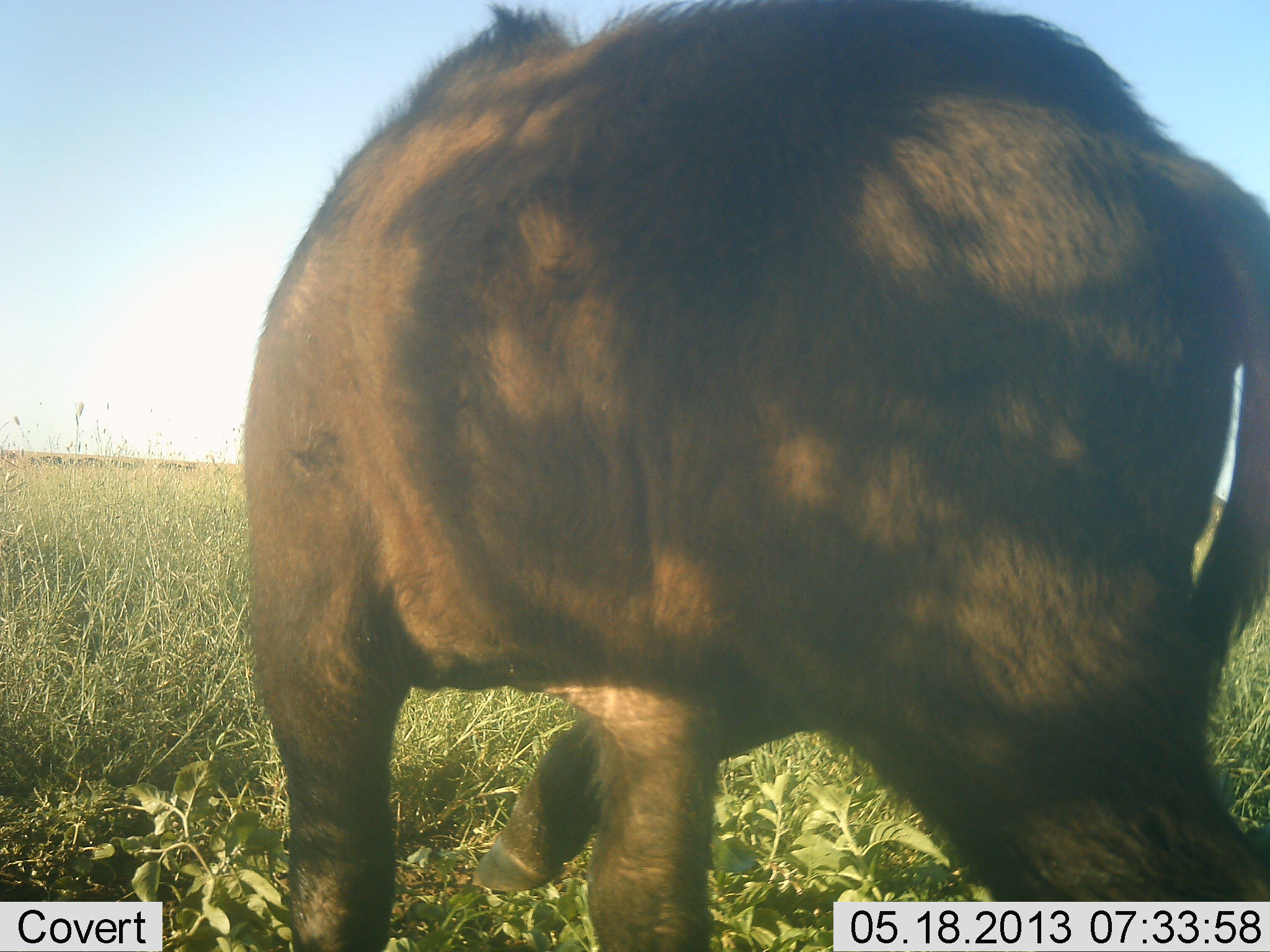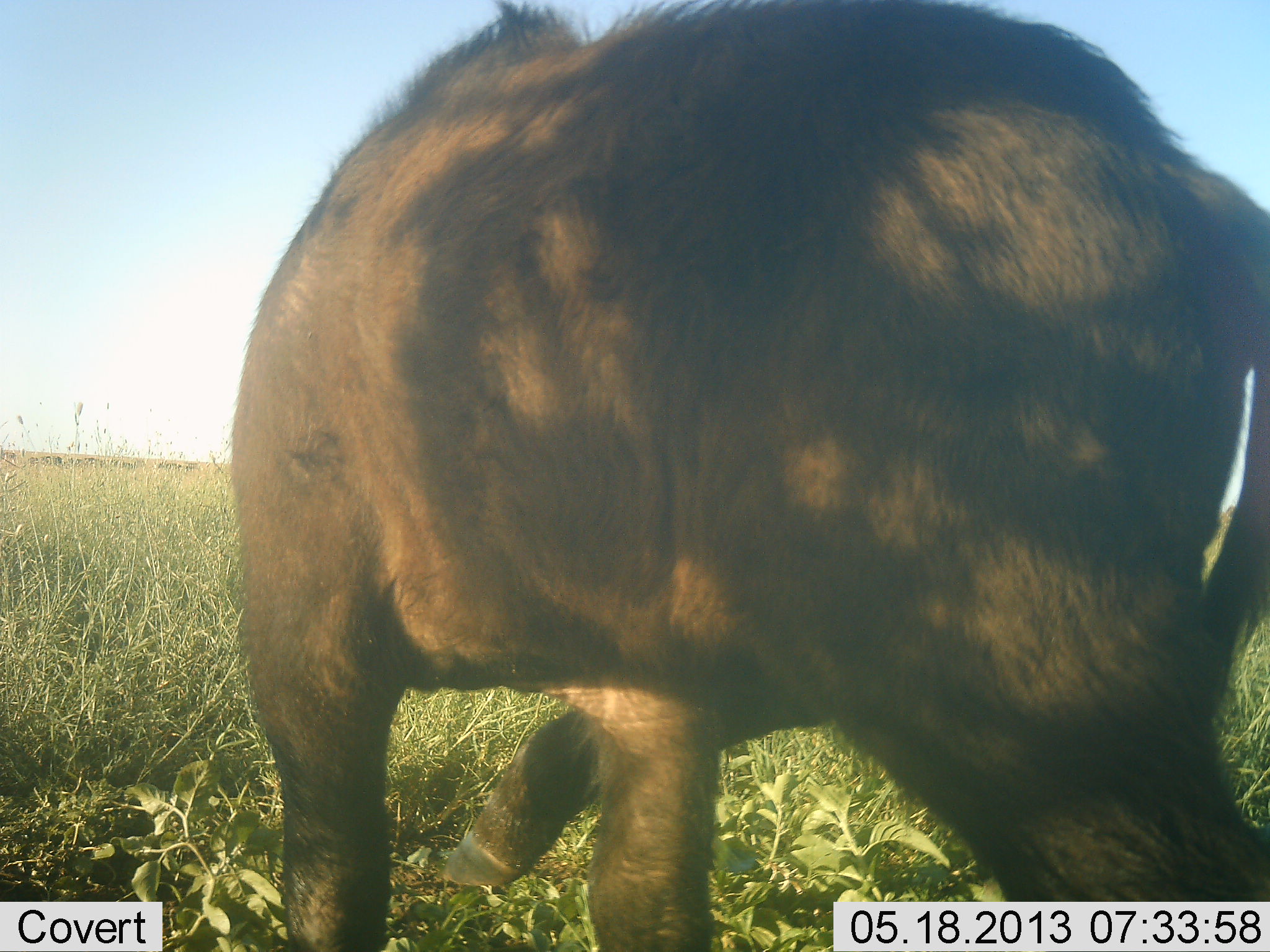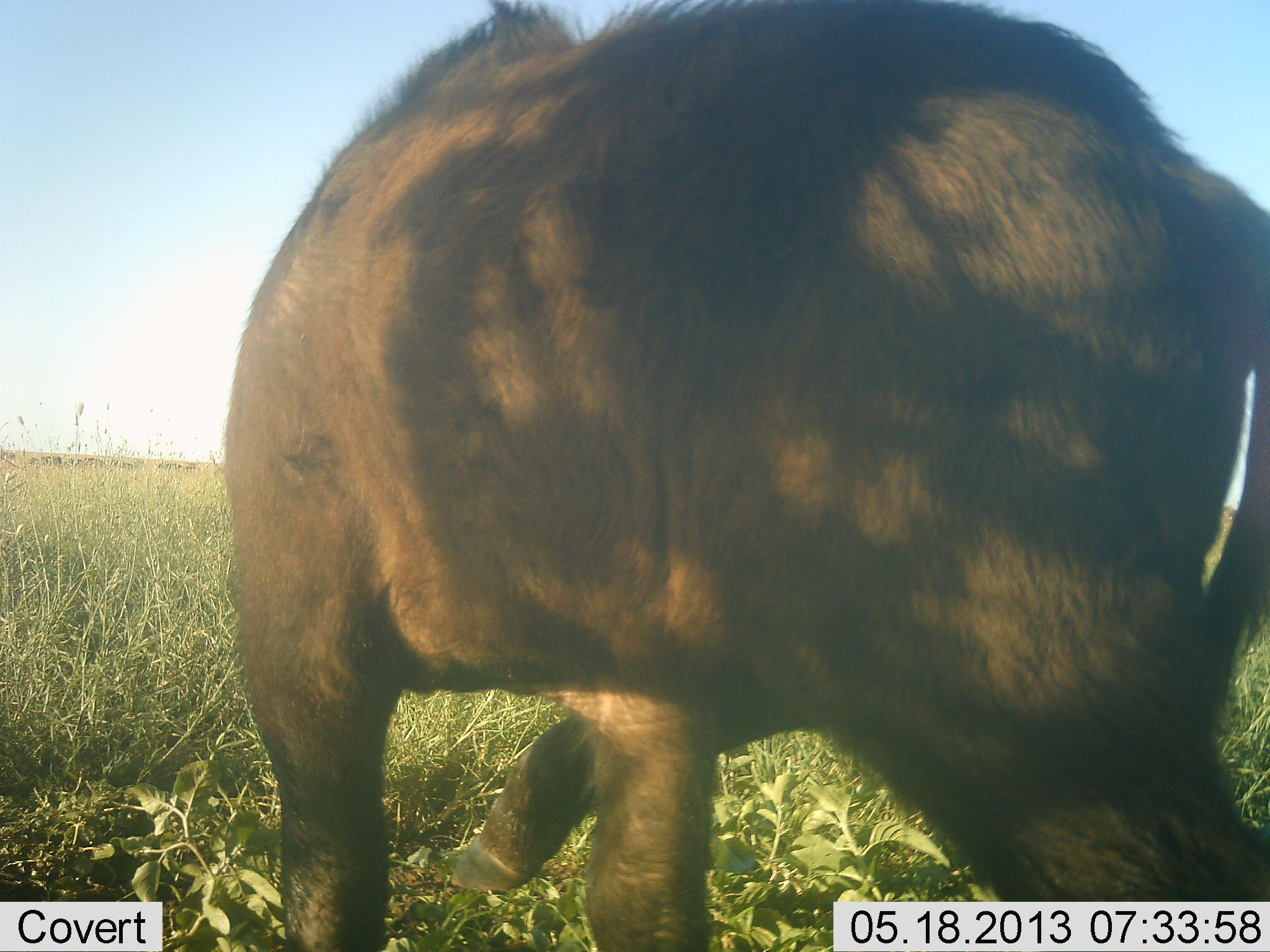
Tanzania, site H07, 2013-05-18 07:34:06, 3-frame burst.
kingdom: Animalia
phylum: Chordata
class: Mammalia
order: Artiodactyla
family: Bovidae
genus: Syncerus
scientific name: Syncerus caffer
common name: cape buffalo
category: buffalo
Buffalo (cape buffalo) (Syncerus caffer), count 1. Behavior (volunteer vote fractions): standing 75%, resting 0%, moving 25%, interacting 0%. Young present (vote fraction): 38%. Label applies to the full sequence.